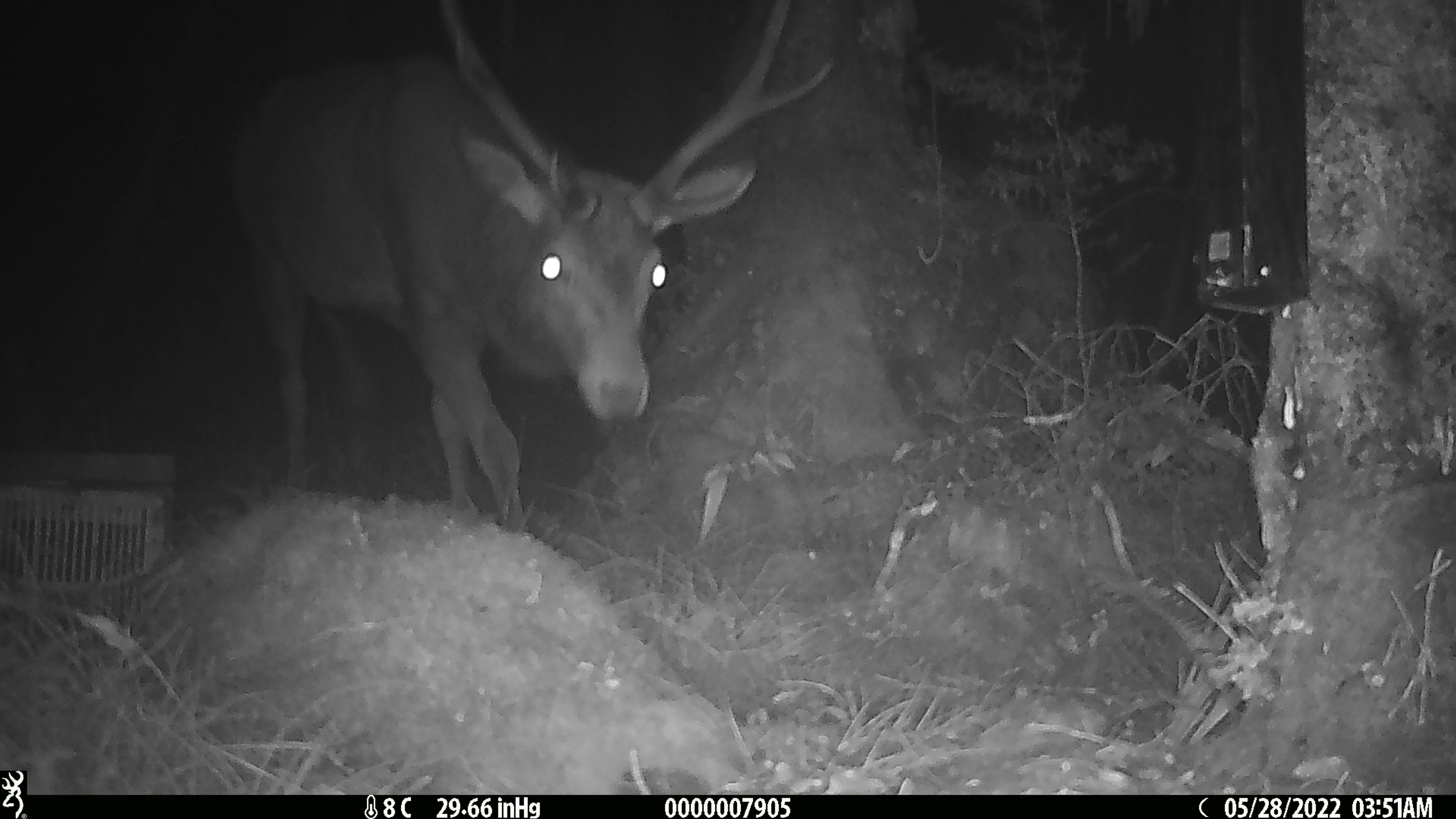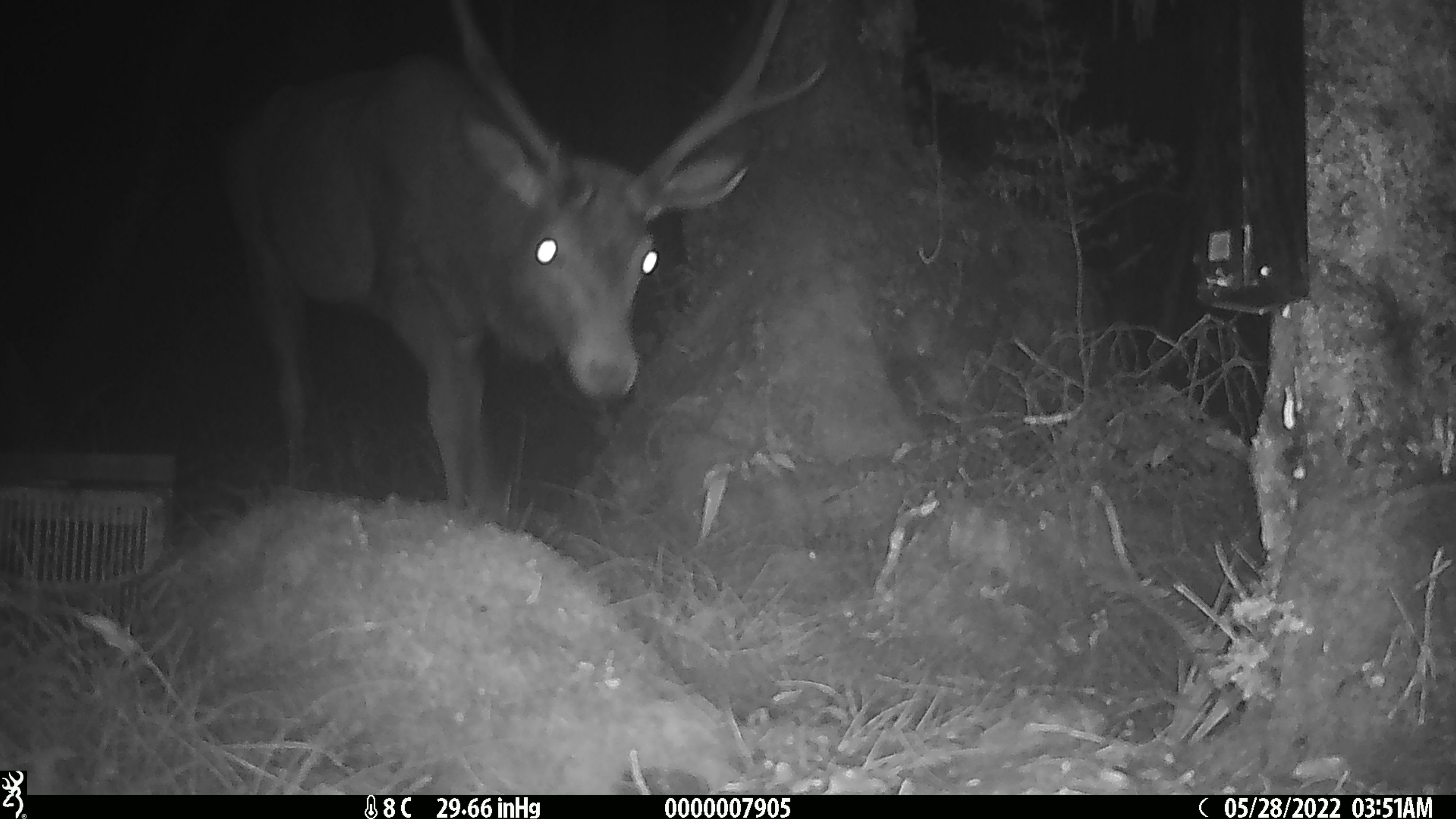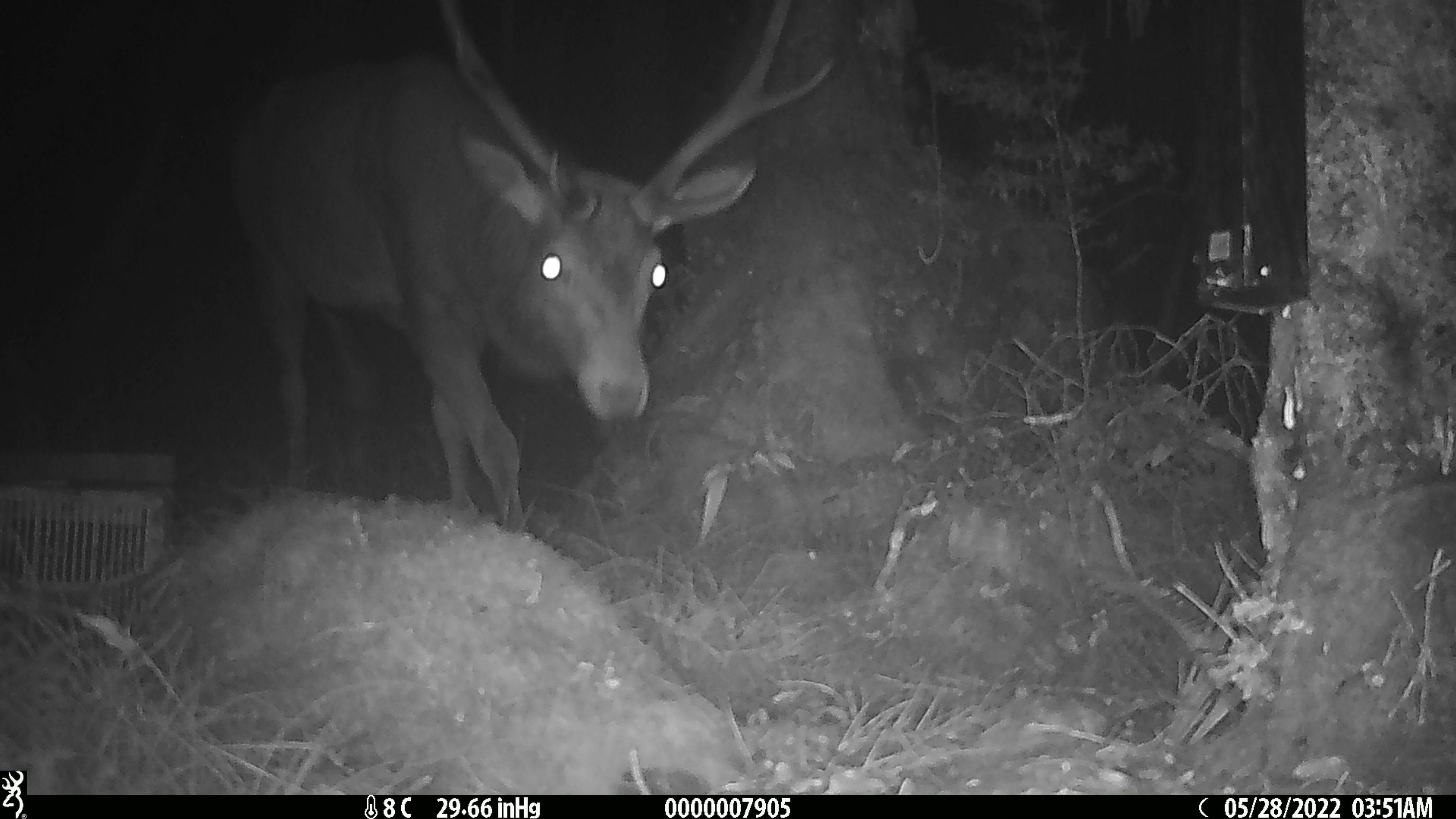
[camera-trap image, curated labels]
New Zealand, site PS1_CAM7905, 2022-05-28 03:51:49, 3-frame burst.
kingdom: Animalia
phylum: Chordata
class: Mammalia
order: Artiodactyla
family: Cervidae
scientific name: Cervidae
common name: deer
Deer (Cervidae).